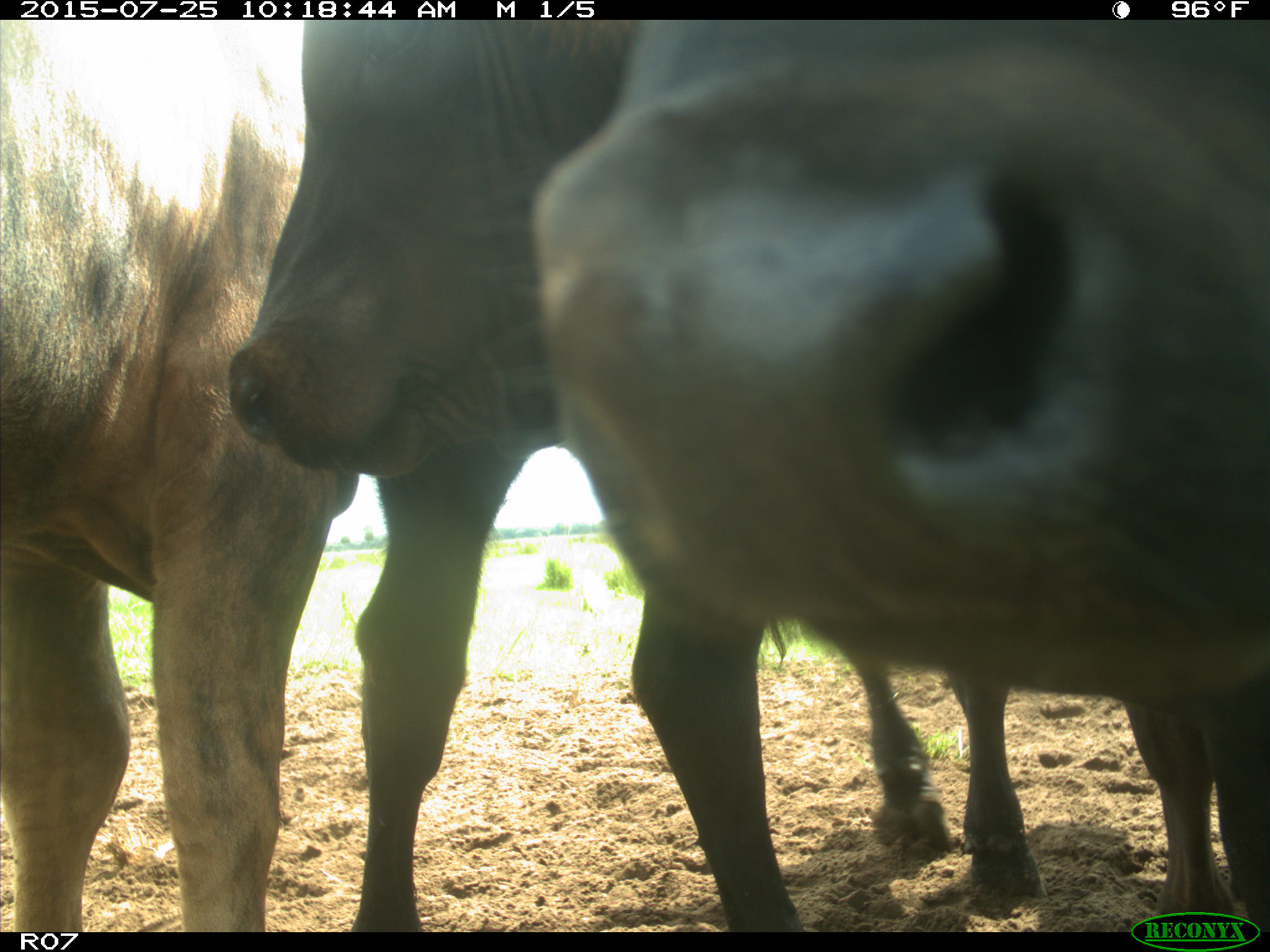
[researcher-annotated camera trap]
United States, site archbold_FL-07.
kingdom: Animalia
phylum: Chordata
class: Mammalia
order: Artiodactyla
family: Bovidae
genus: Bos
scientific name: Bos taurus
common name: domestic cow